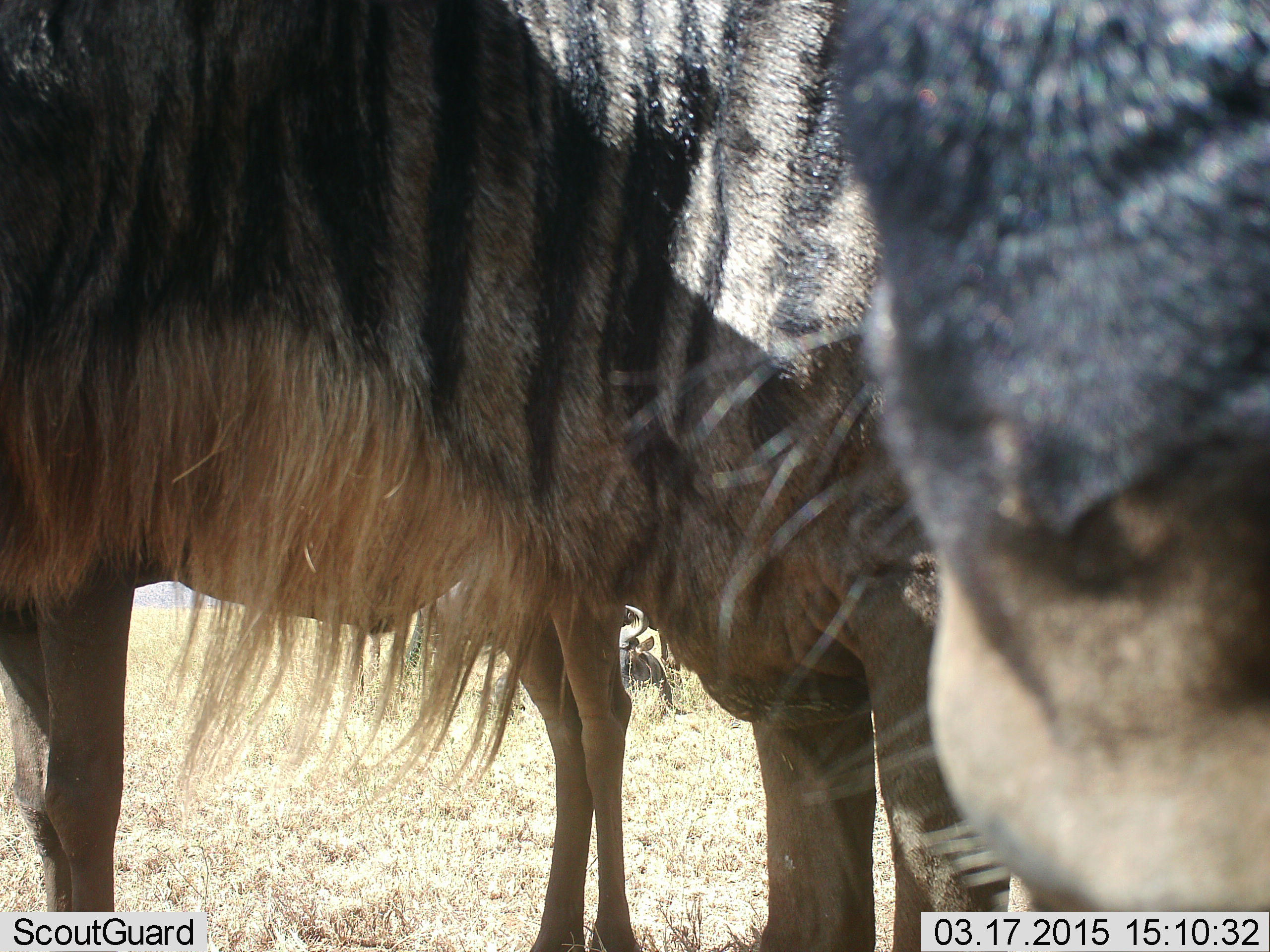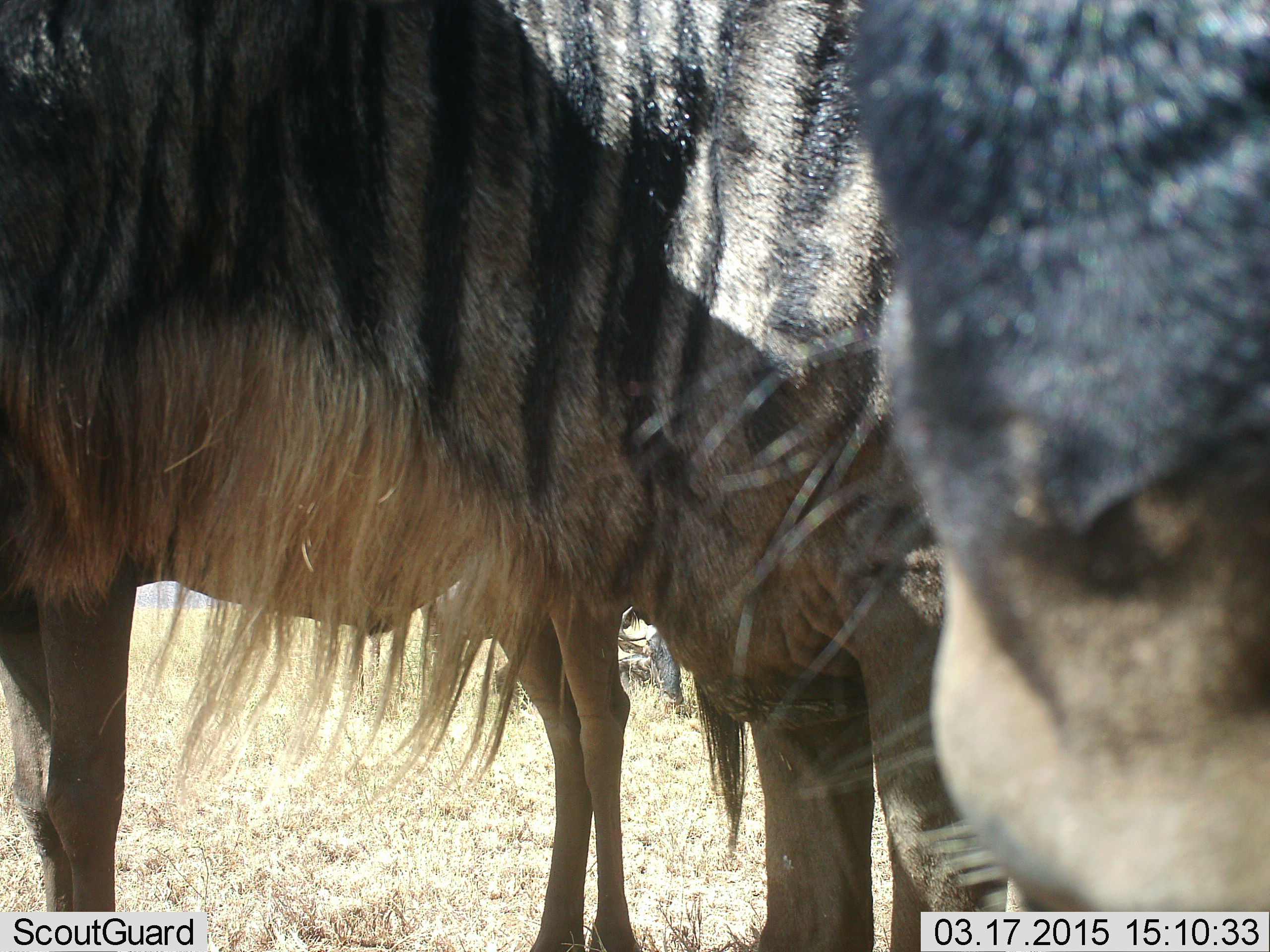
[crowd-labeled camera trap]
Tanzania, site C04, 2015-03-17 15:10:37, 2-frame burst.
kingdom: Animalia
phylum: Chordata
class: Mammalia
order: Artiodactyla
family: Bovidae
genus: Connochaetes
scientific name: Connochaetes taurinus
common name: blue wildebeest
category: wildebeest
Wildebeest (blue wildebeest) (Connochaetes taurinus), count 2. Behavior (volunteer vote fractions): standing 100%, resting 0%, moving 0%, interacting 10%. Young present (vote fraction): 0%. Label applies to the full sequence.